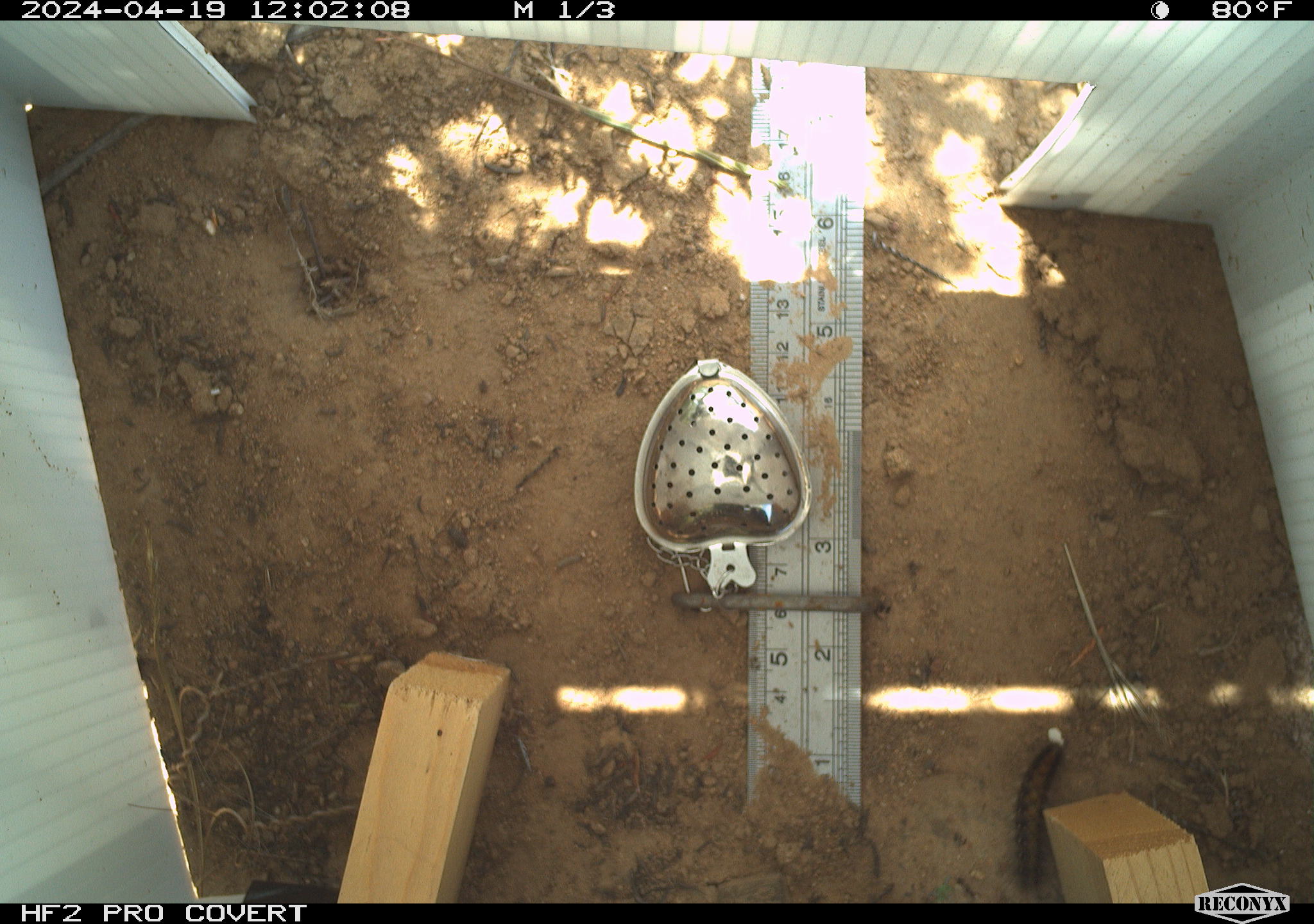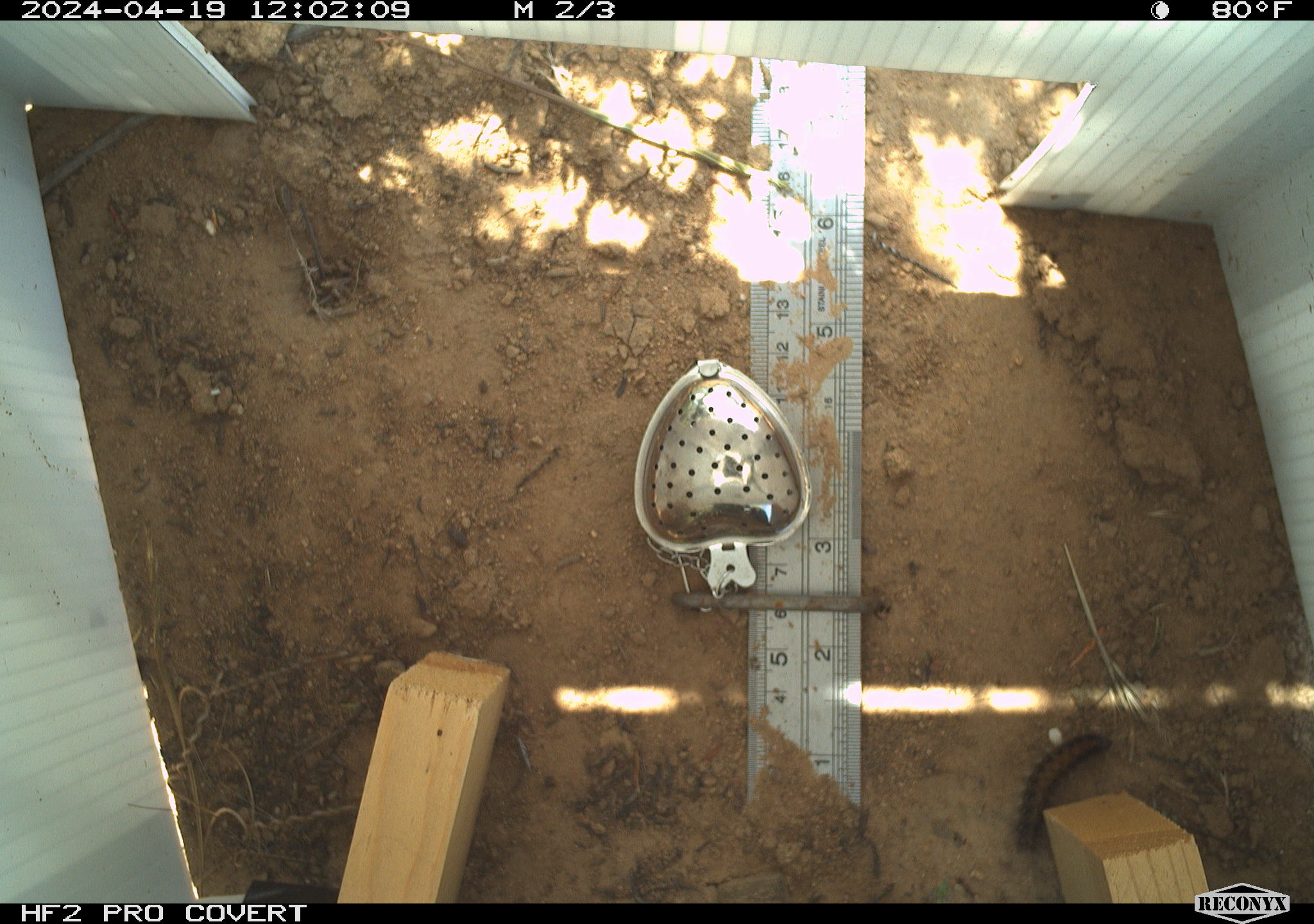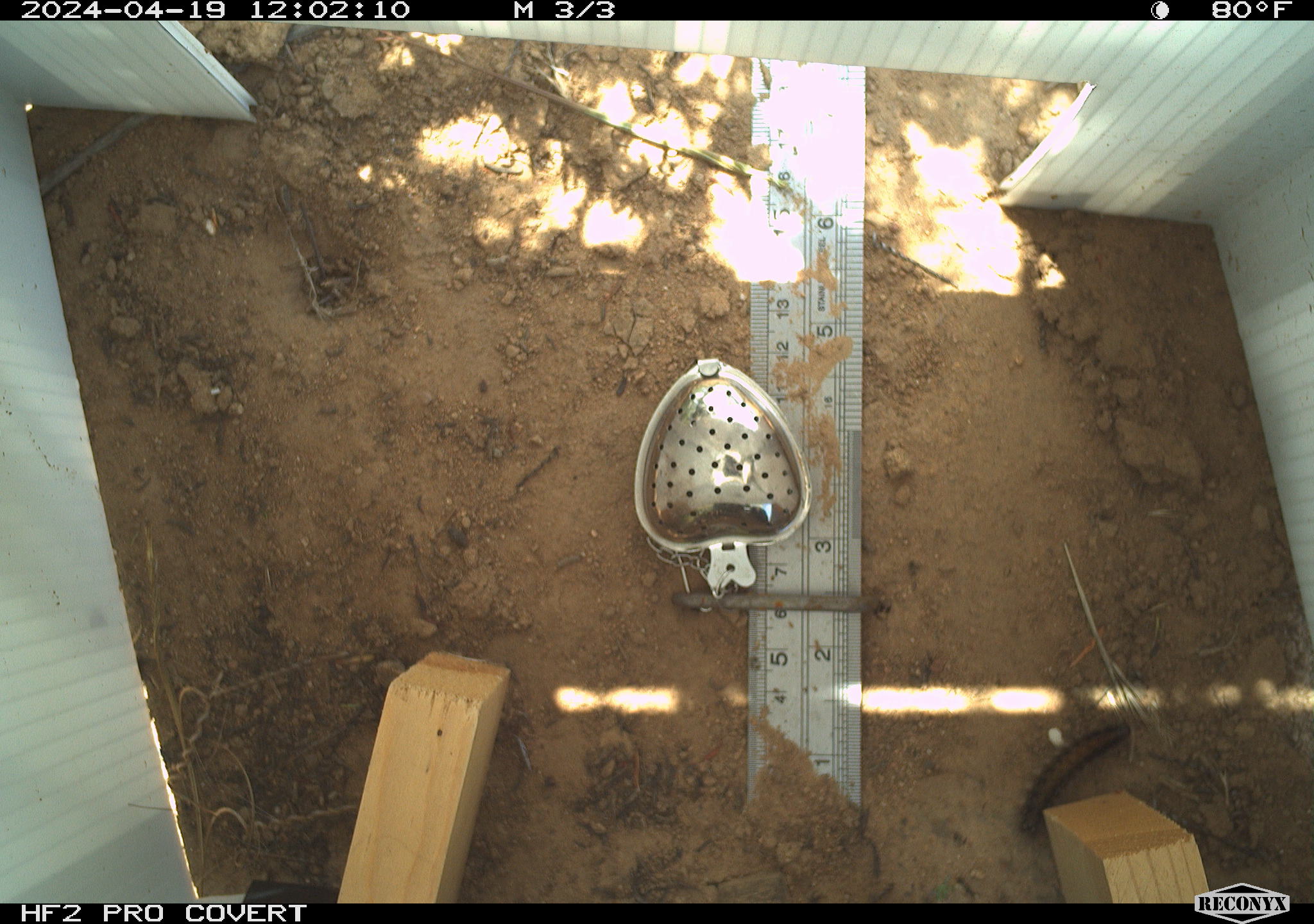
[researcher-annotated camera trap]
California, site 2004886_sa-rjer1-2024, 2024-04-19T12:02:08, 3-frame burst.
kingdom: Animalia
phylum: Arthropoda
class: Insecta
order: Lepidoptera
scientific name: Lepidoptera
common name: butterflies and moths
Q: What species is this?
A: Butterflies and moths (Lepidoptera).